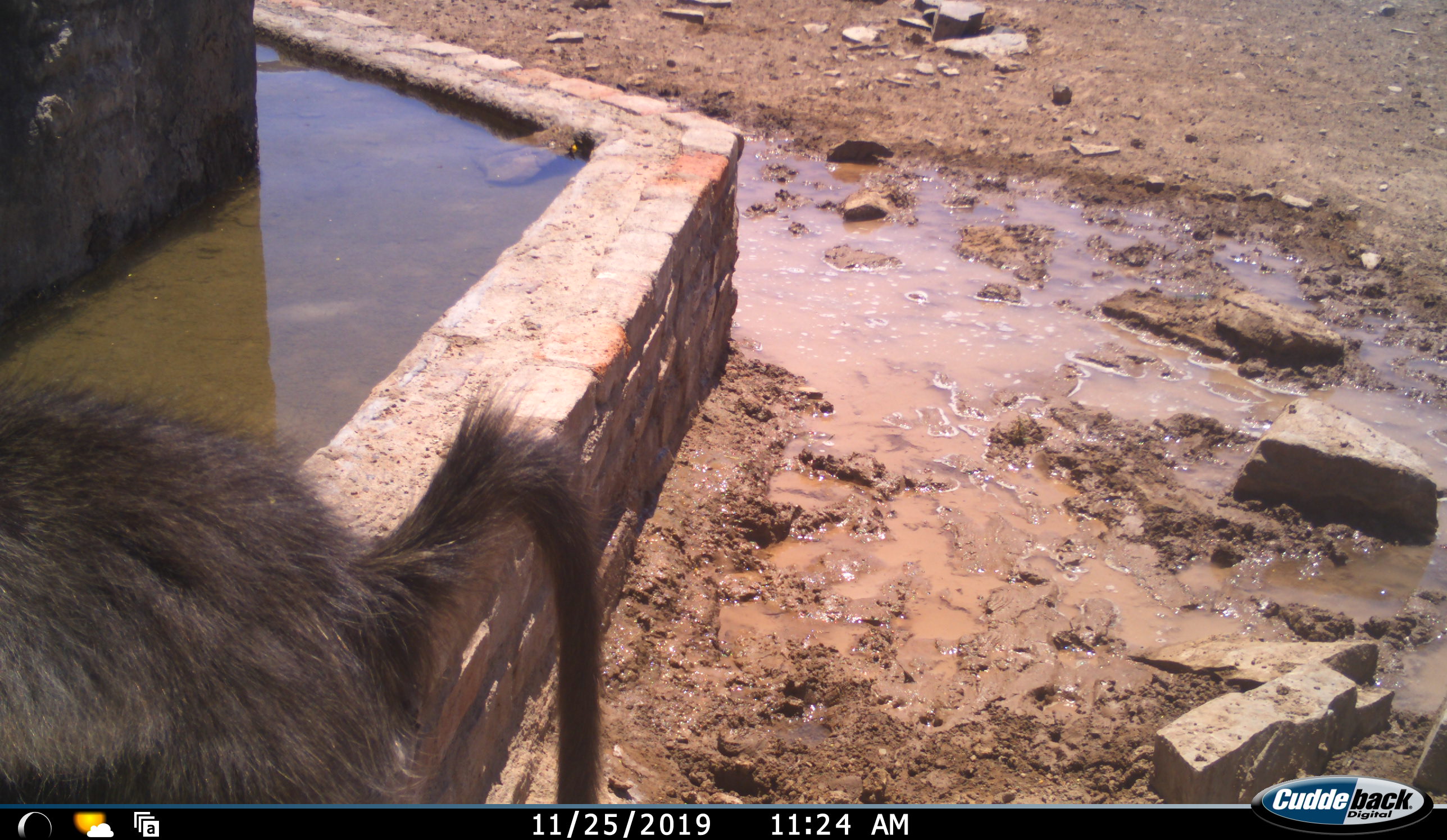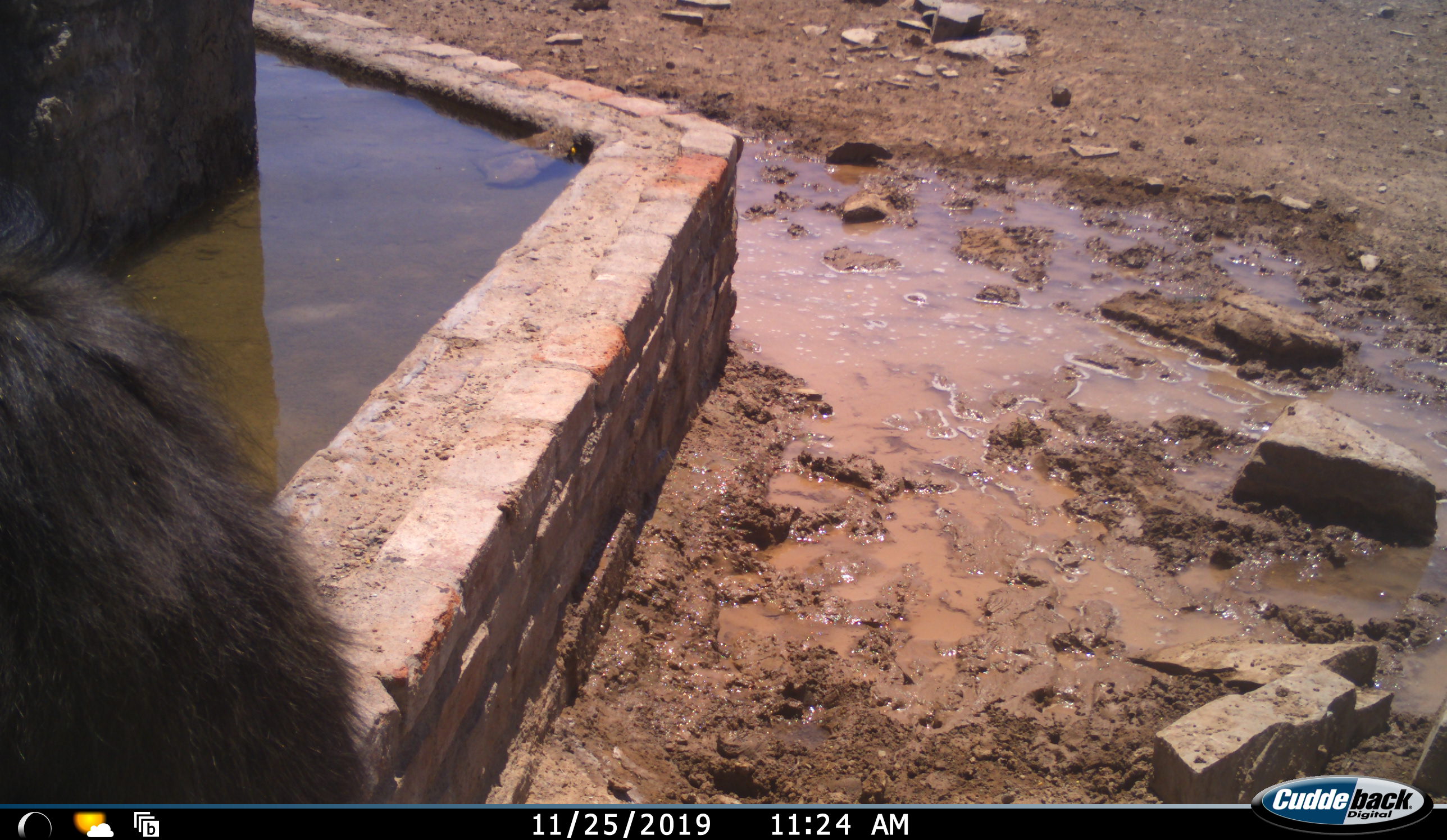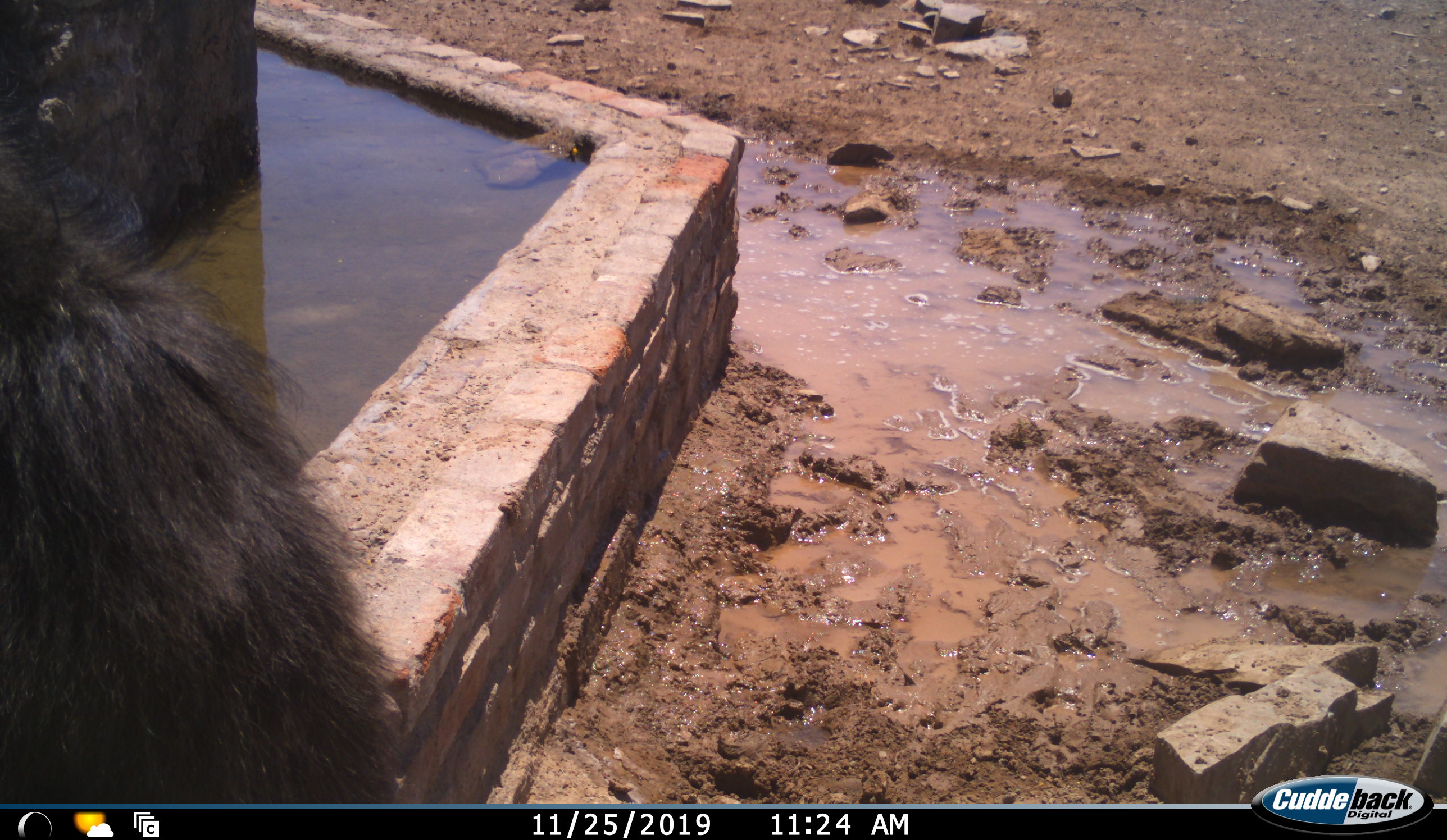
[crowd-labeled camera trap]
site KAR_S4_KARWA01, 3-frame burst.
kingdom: Animalia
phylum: Chordata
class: Mammalia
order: Primates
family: Cercopithecidae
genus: Papio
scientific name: Papio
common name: baboon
Baboon (Papio), count 1. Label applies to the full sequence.